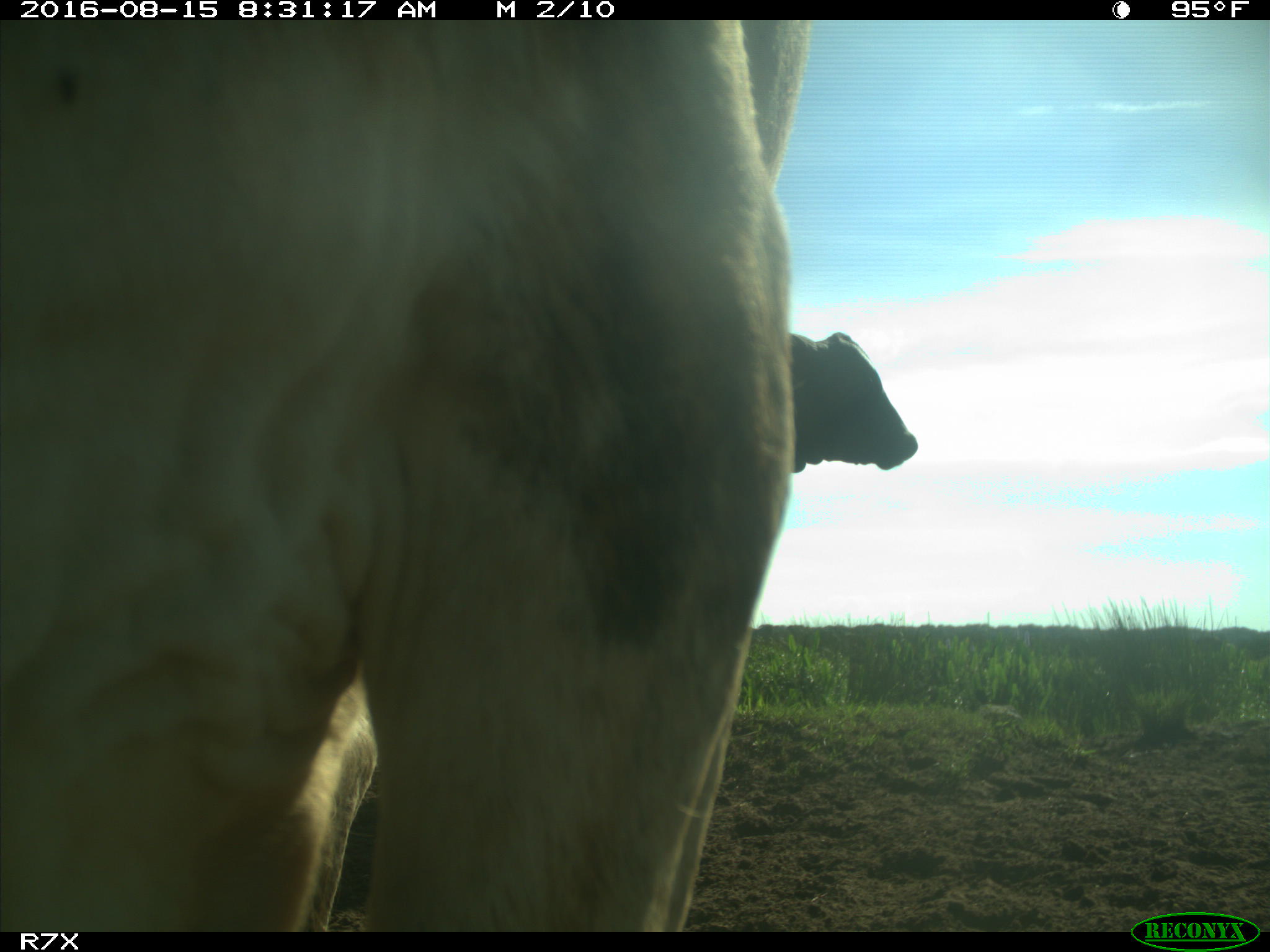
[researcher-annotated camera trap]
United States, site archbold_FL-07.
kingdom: Animalia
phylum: Chordata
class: Mammalia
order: Artiodactyla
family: Bovidae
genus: Bos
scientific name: Bos taurus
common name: domestic cow